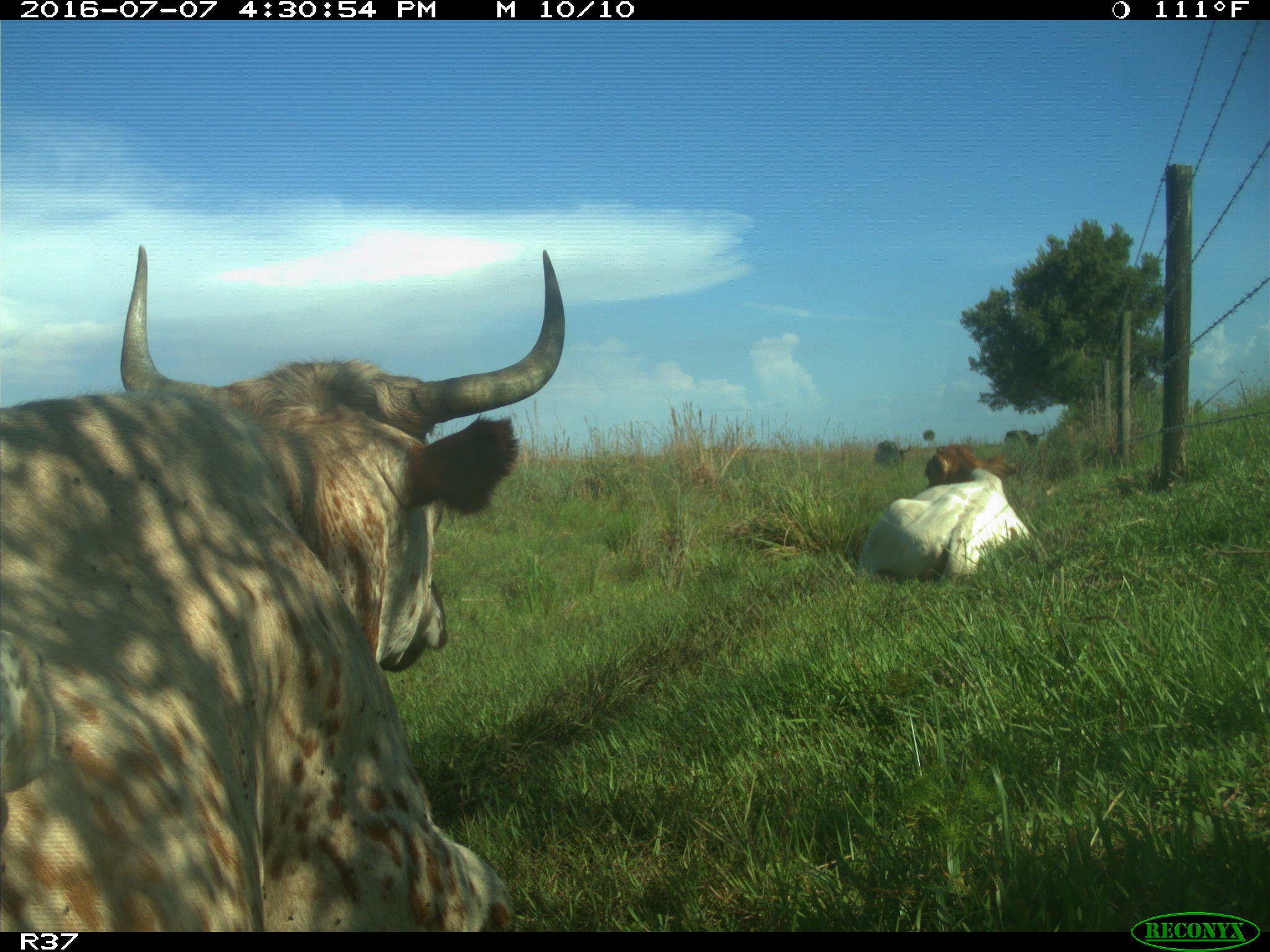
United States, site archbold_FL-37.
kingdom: Animalia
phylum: Chordata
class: Mammalia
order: Artiodactyla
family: Bovidae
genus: Bos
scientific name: Bos taurus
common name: domestic cow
Bos taurus (domestic cow).